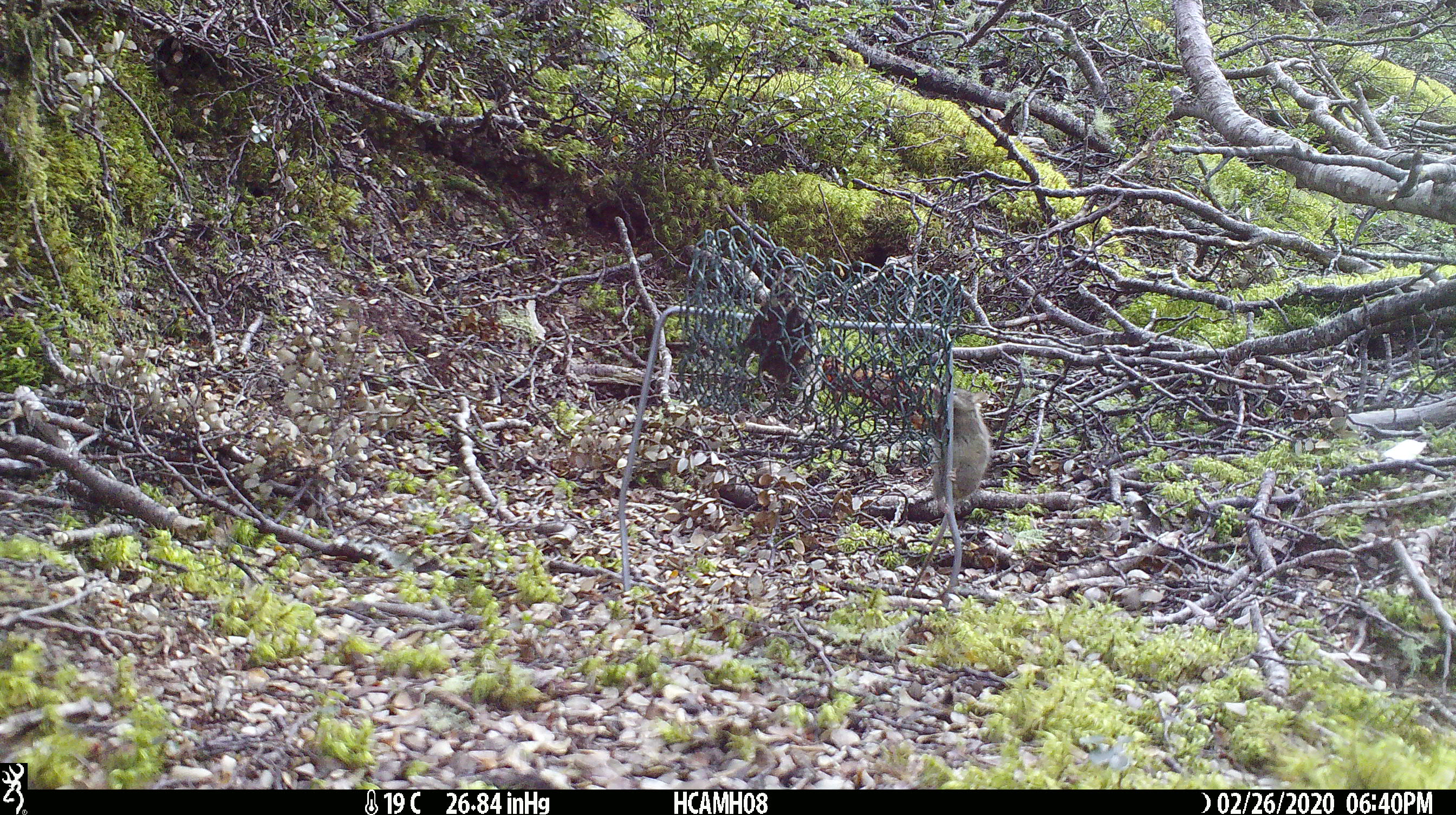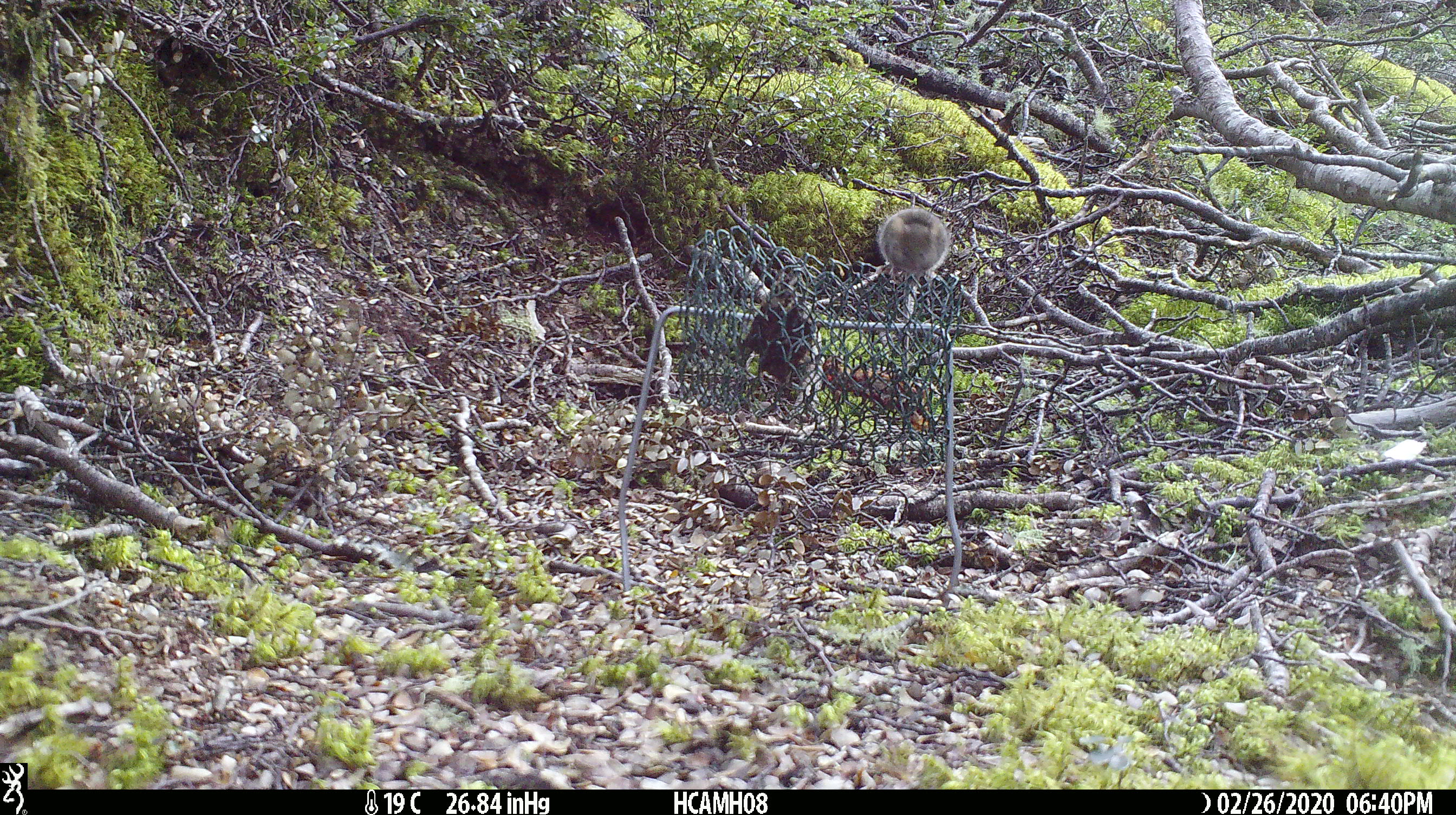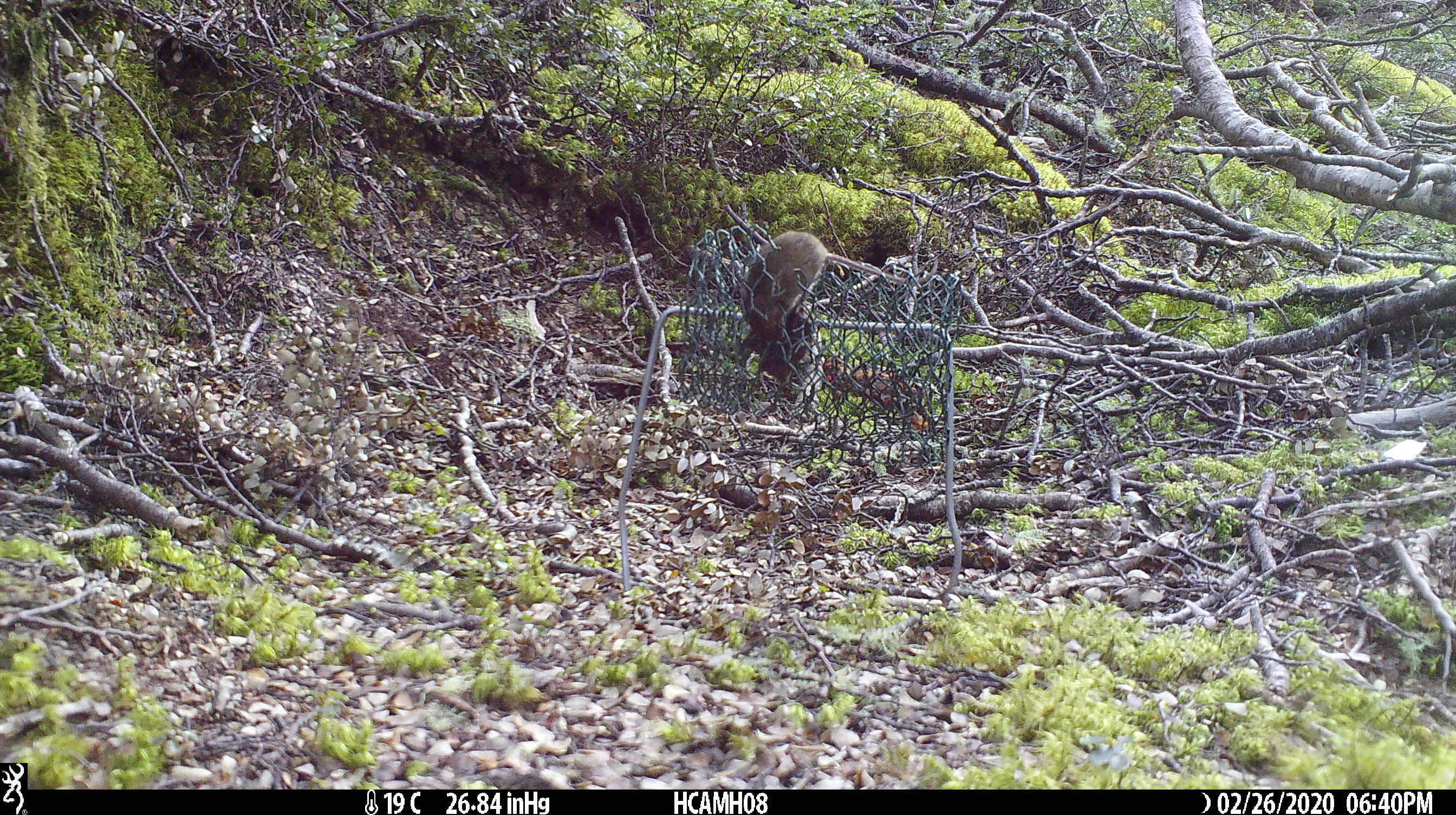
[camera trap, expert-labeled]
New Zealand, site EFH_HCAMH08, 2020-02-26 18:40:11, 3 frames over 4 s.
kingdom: Animalia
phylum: Chordata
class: Mammalia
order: Rodentia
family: Muridae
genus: Mus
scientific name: Mus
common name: mouse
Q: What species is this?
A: Mouse (Mus).